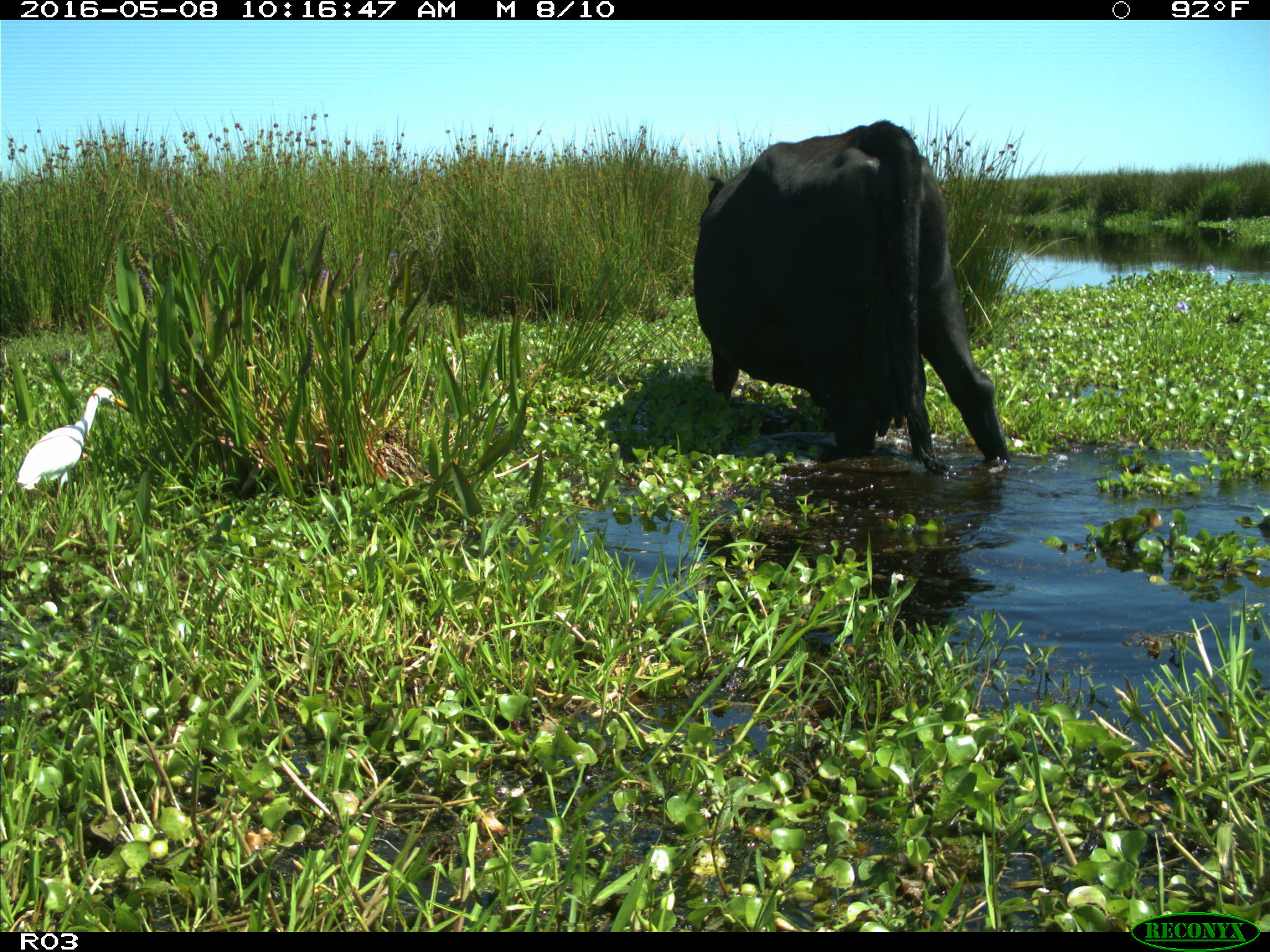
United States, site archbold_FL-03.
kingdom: Animalia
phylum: Chordata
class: Mammalia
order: Artiodactyla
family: Bovidae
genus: Bos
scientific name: Bos taurus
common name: domestic cow